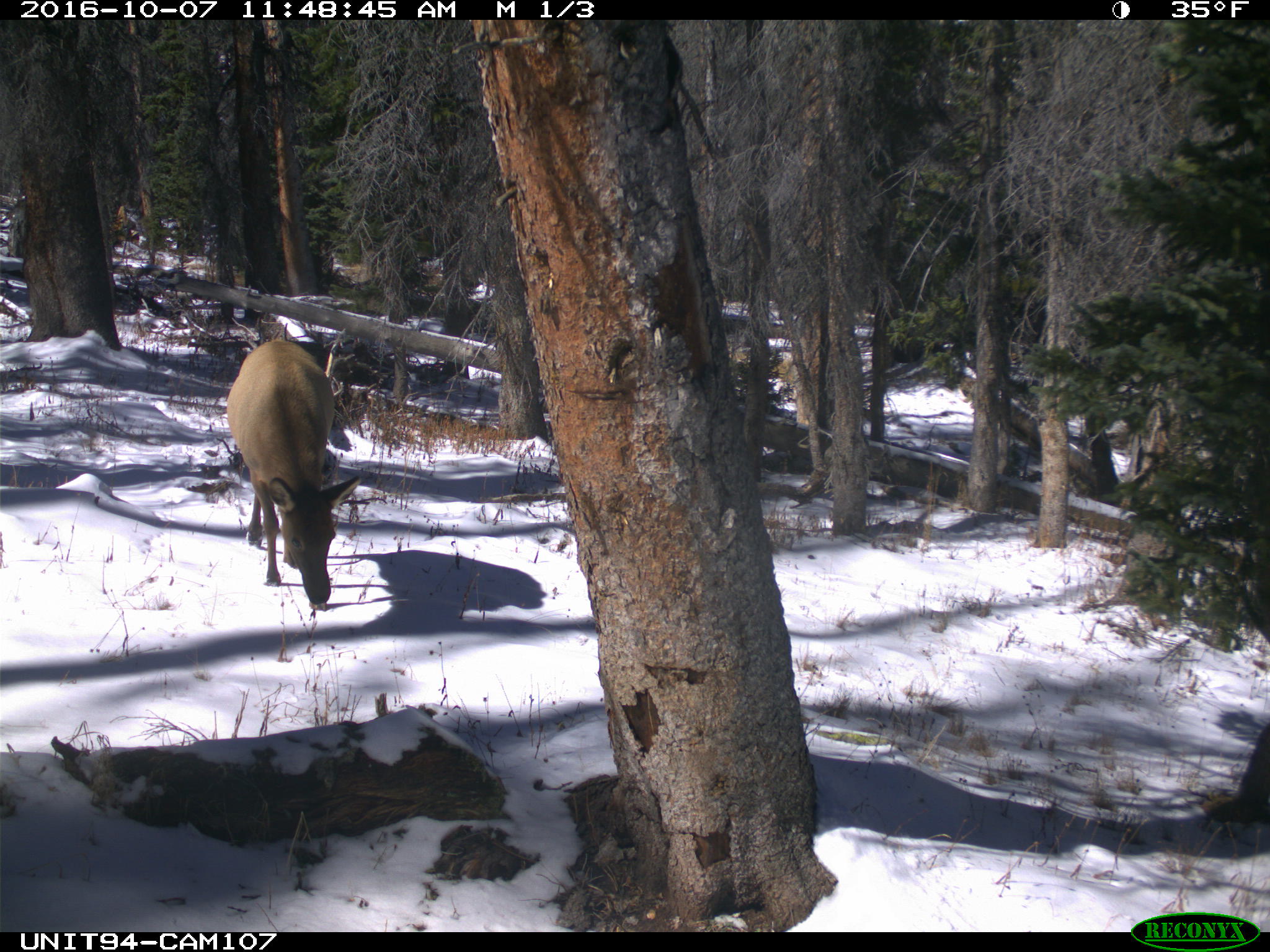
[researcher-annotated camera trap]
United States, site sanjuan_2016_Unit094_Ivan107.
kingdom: Animalia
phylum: Chordata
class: Mammalia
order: Artiodactyla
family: Cervidae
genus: Cervus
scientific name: Cervus elaphus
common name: red deer